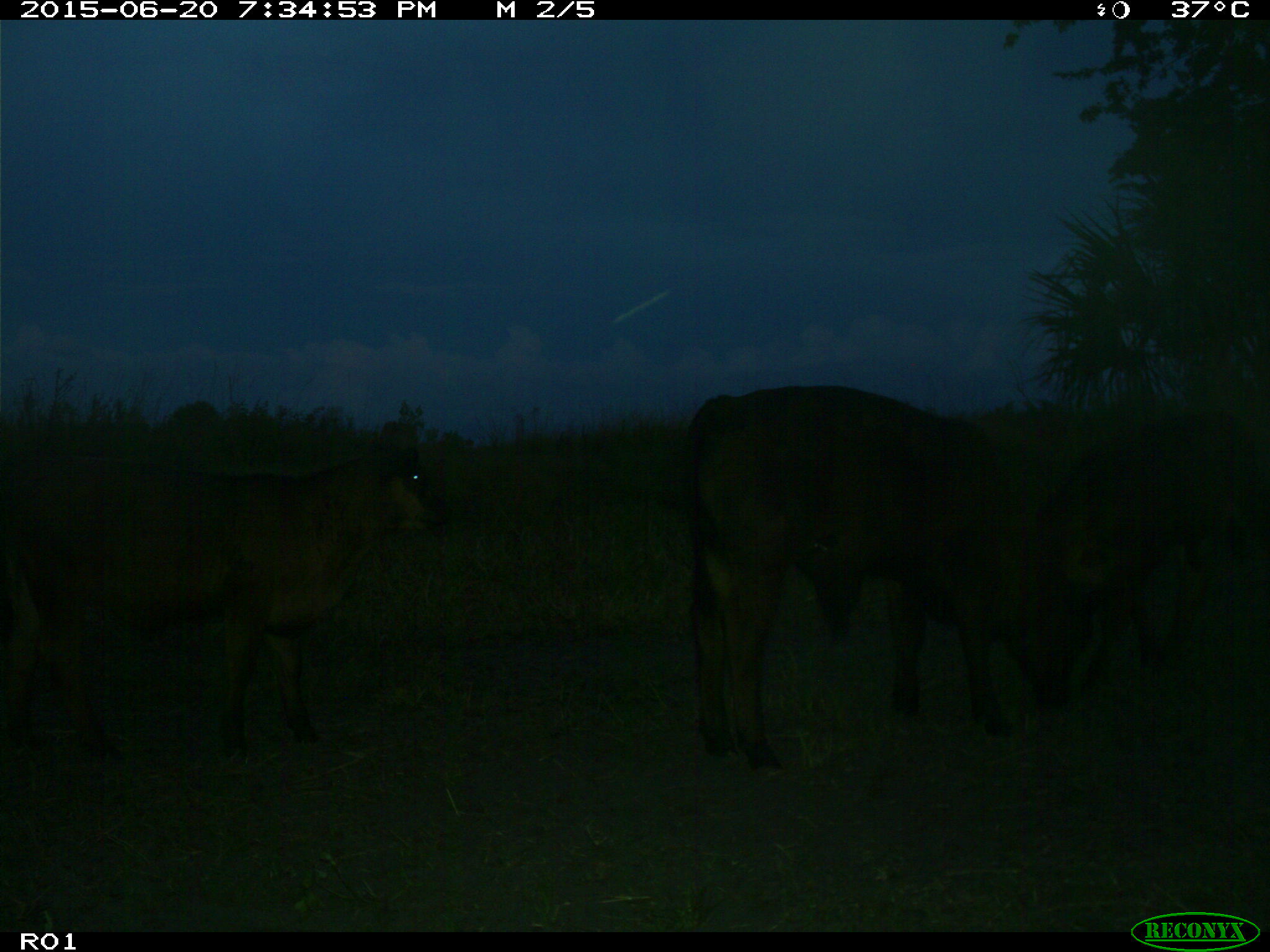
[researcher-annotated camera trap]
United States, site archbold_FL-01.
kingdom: Animalia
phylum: Chordata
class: Mammalia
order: Artiodactyla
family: Bovidae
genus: Bos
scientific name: Bos taurus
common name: domestic cow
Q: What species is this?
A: Bos taurus (domestic cow).